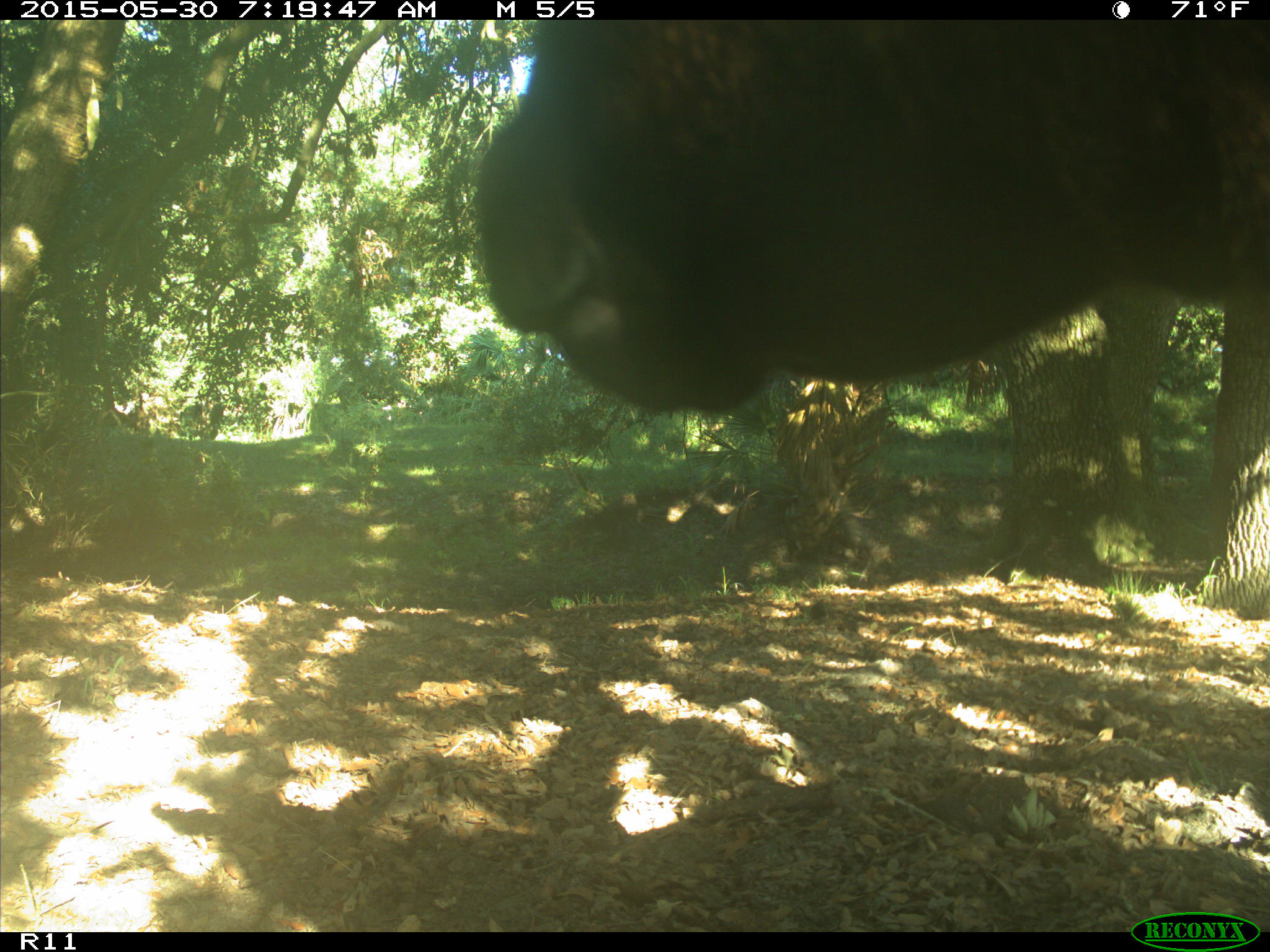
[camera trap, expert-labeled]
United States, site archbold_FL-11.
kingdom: Animalia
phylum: Chordata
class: Mammalia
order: Artiodactyla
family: Bovidae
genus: Bos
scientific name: Bos taurus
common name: domestic cow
Bos taurus (domestic cow).